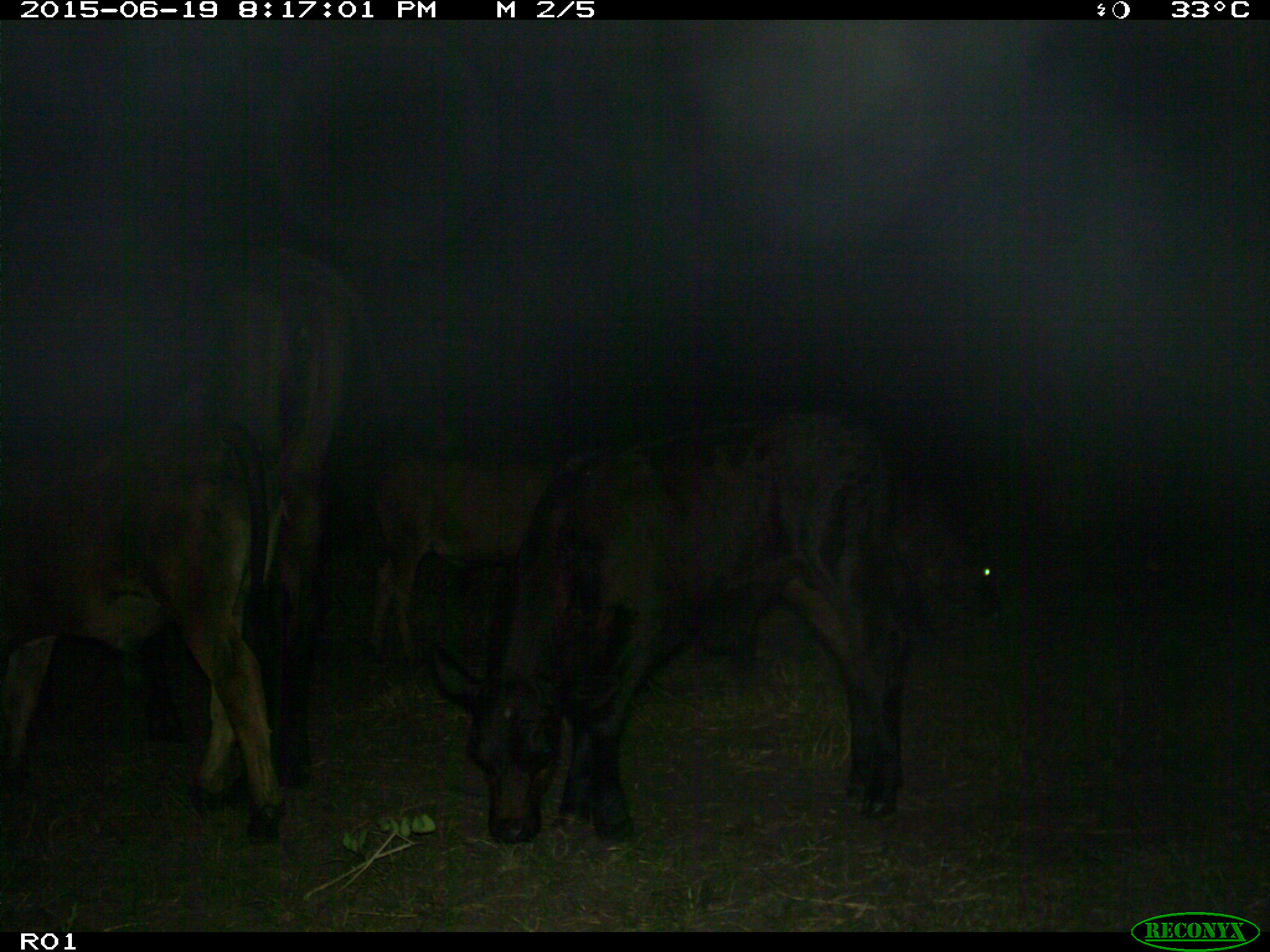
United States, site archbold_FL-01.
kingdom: Animalia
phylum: Chordata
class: Mammalia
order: Artiodactyla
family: Bovidae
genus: Bos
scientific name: Bos taurus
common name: domestic cow